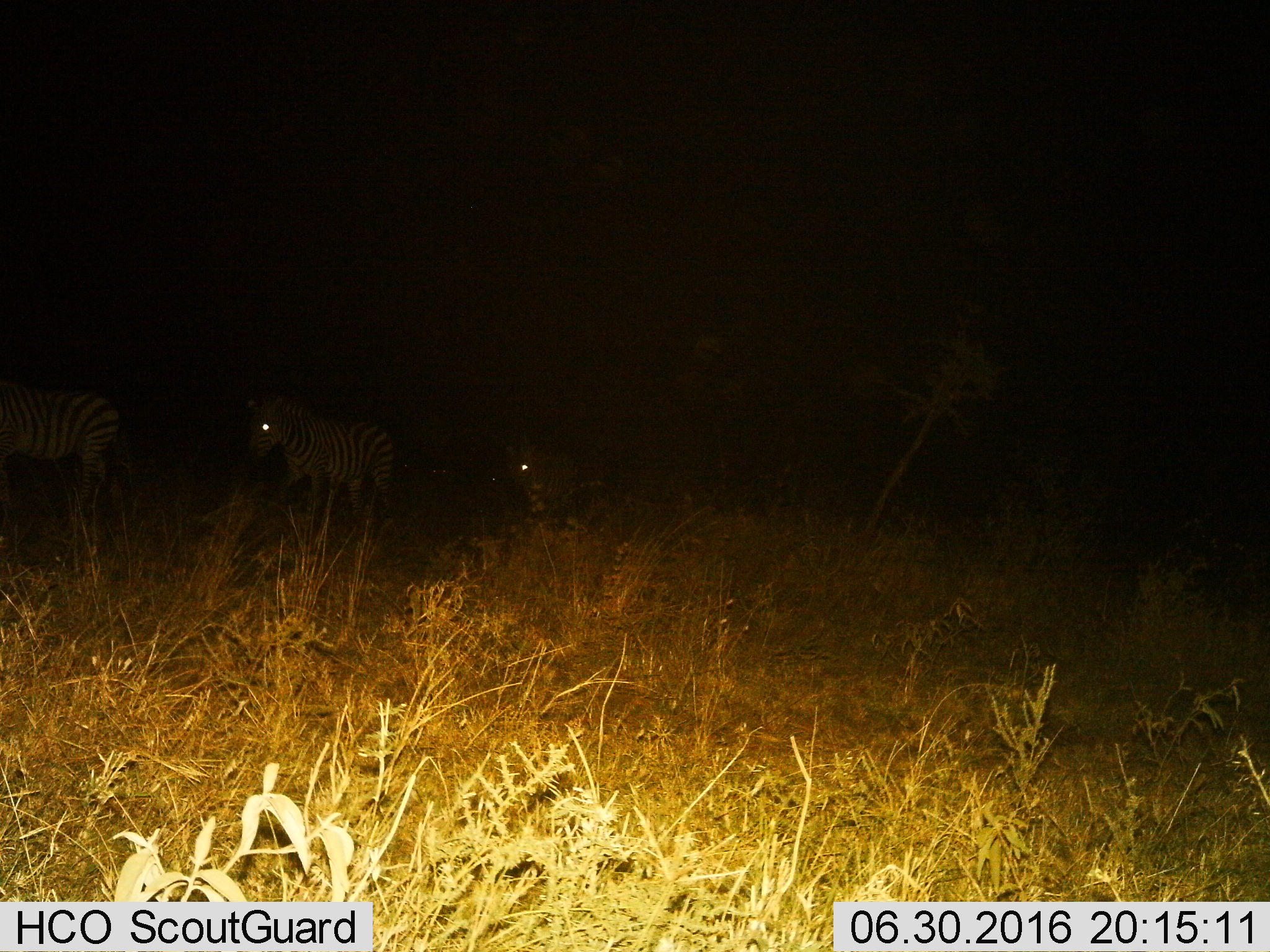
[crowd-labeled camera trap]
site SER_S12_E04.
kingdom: Animalia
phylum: Chordata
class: Mammalia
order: Perissodactyla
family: Equidae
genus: Equus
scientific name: Equus quagga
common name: plains zebra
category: zebraplains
Zebraplains (plains zebra) (Equus quagga), count 3. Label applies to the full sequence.